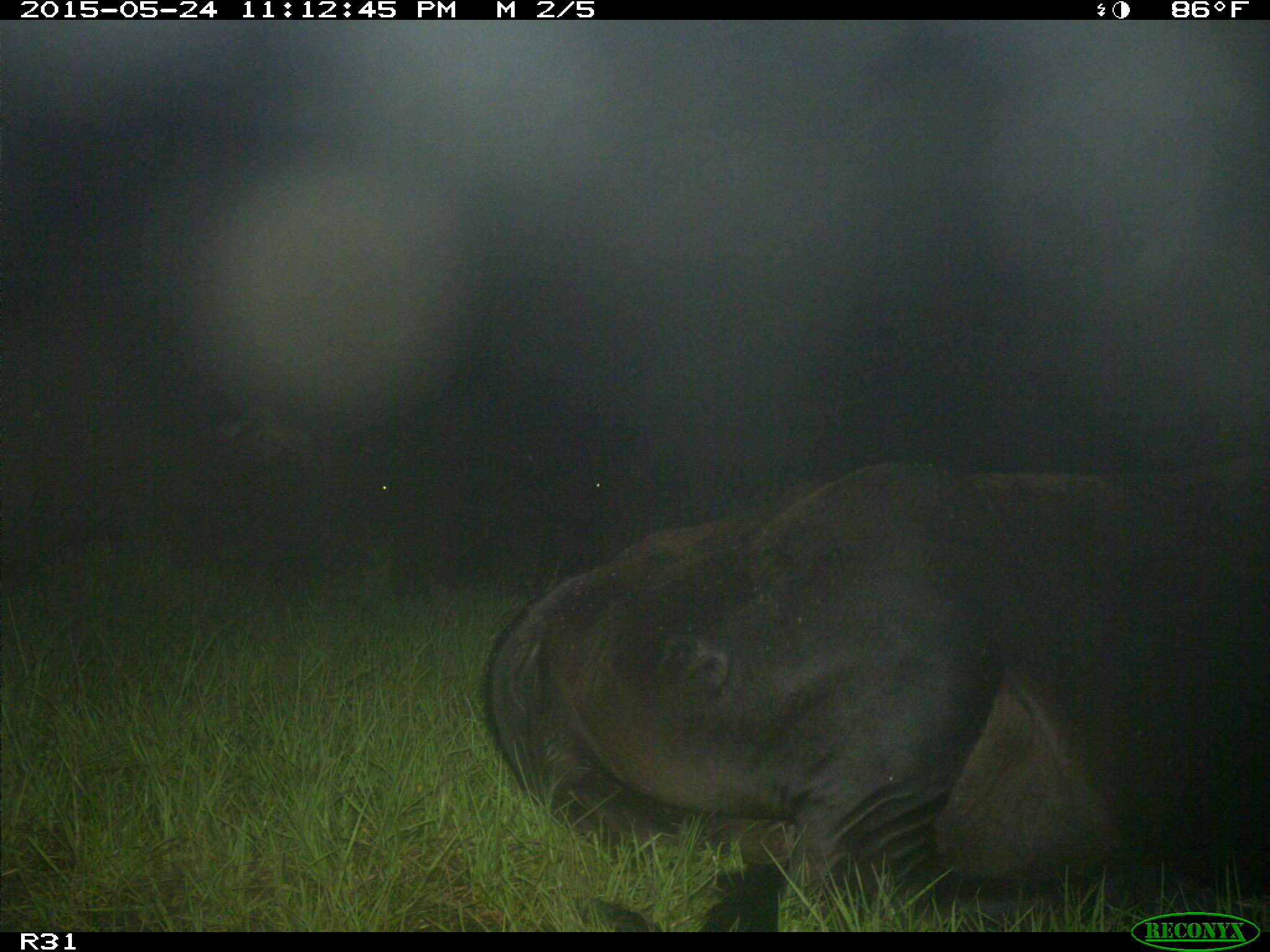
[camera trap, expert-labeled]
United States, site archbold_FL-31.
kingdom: Animalia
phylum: Chordata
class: Mammalia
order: Artiodactyla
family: Bovidae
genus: Bos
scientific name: Bos taurus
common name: domestic cow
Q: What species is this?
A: Bos taurus (domestic cow).